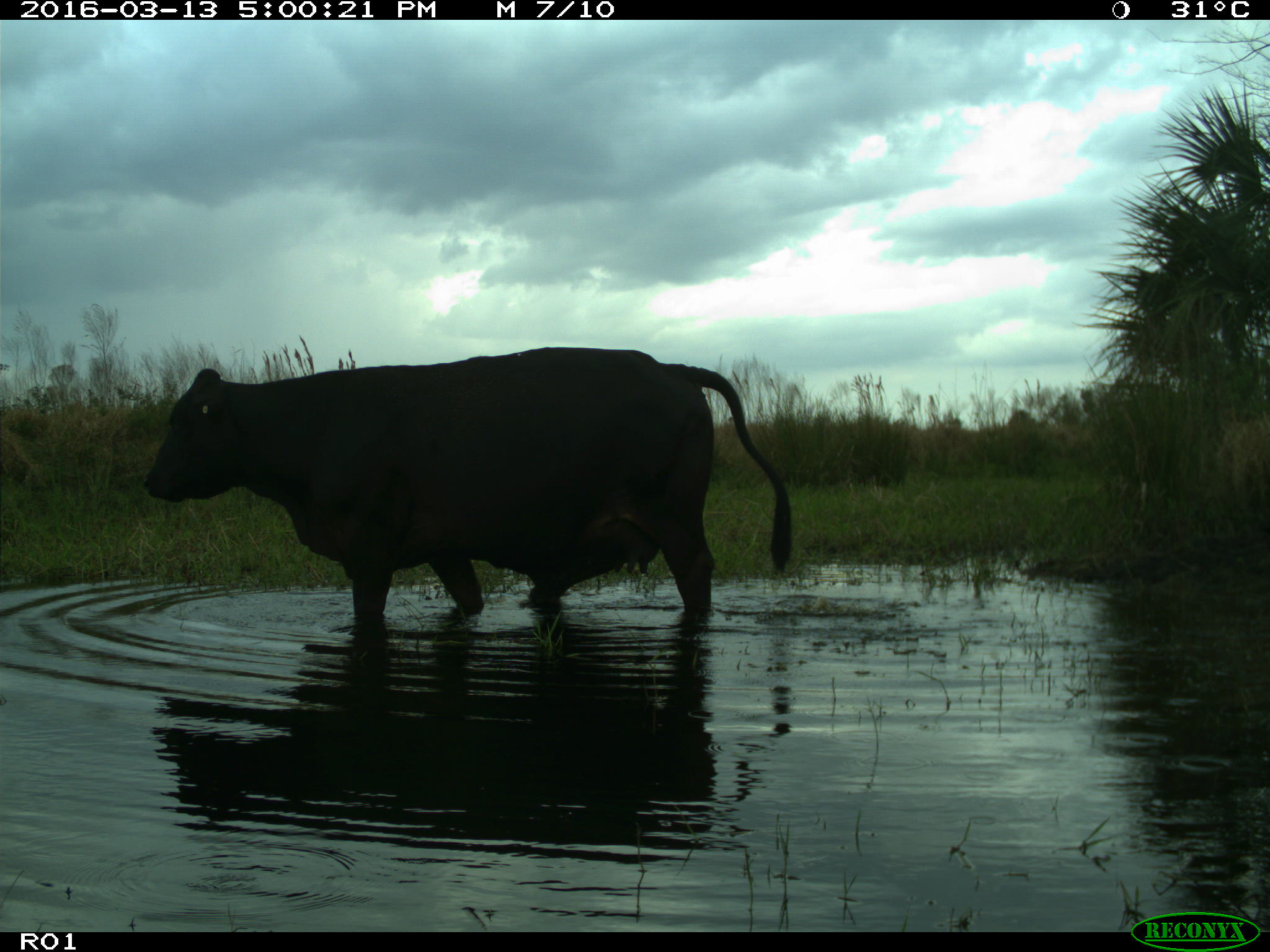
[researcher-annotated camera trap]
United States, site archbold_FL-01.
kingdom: Animalia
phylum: Chordata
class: Mammalia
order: Artiodactyla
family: Bovidae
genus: Bos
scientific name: Bos taurus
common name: domestic cow